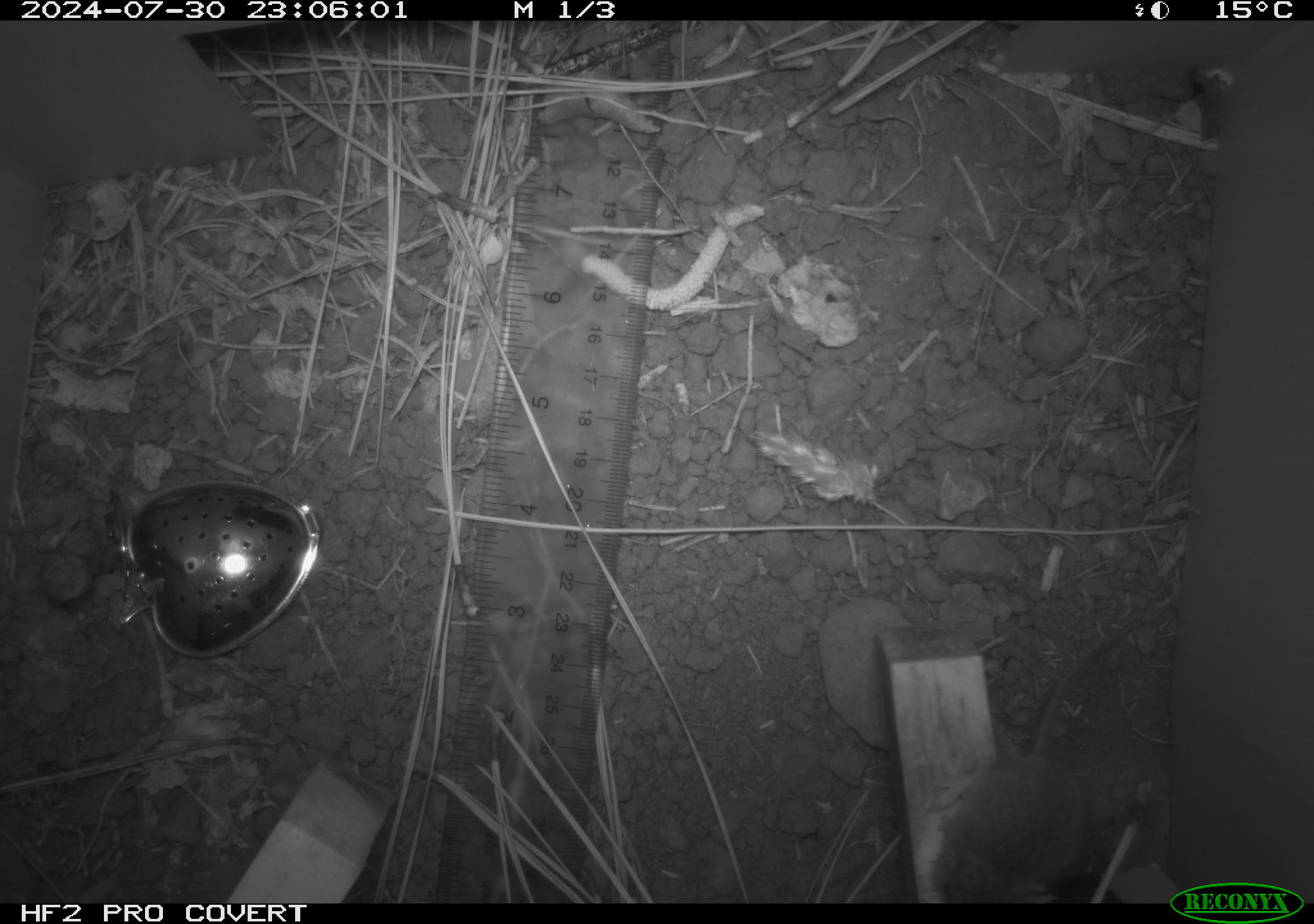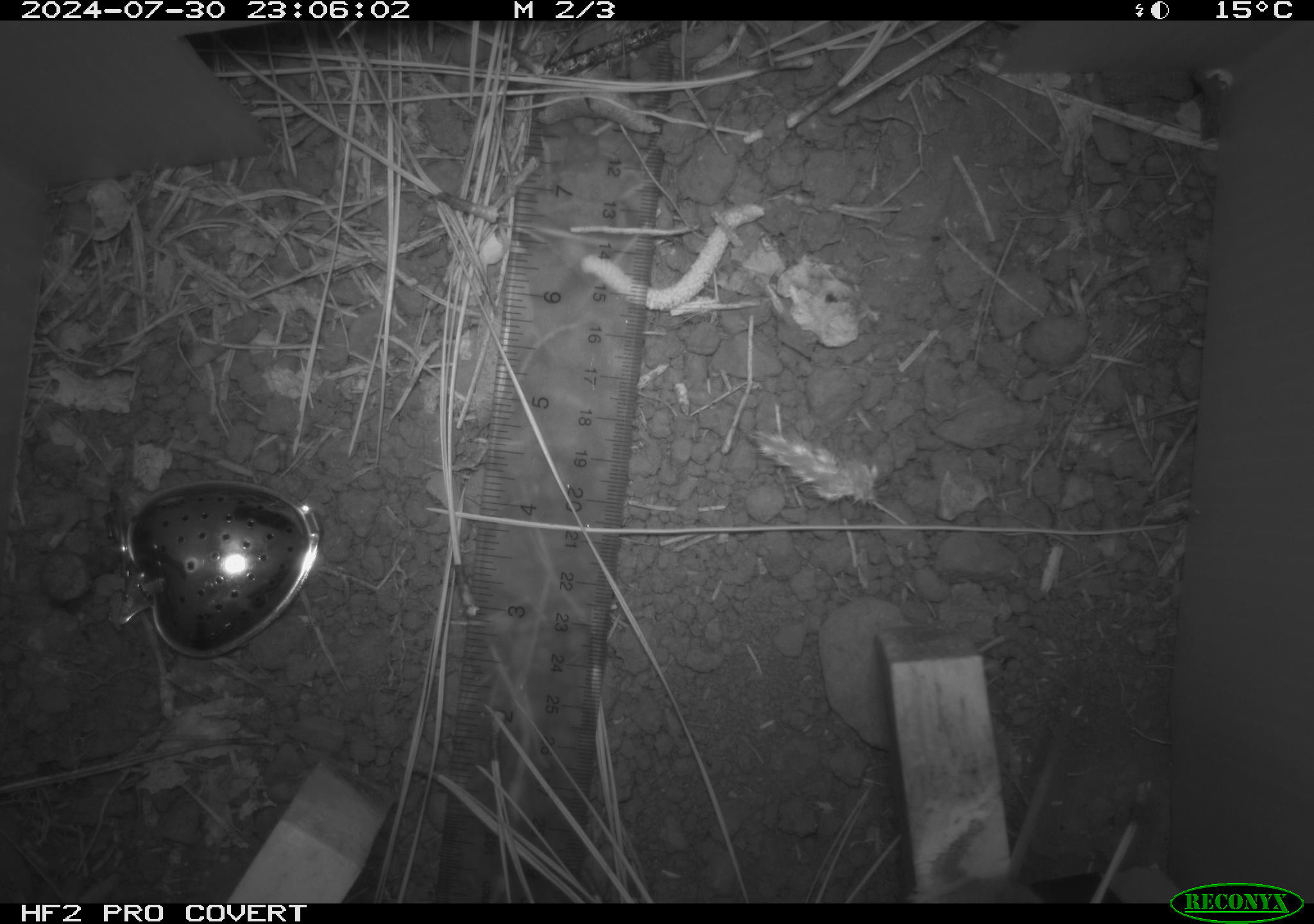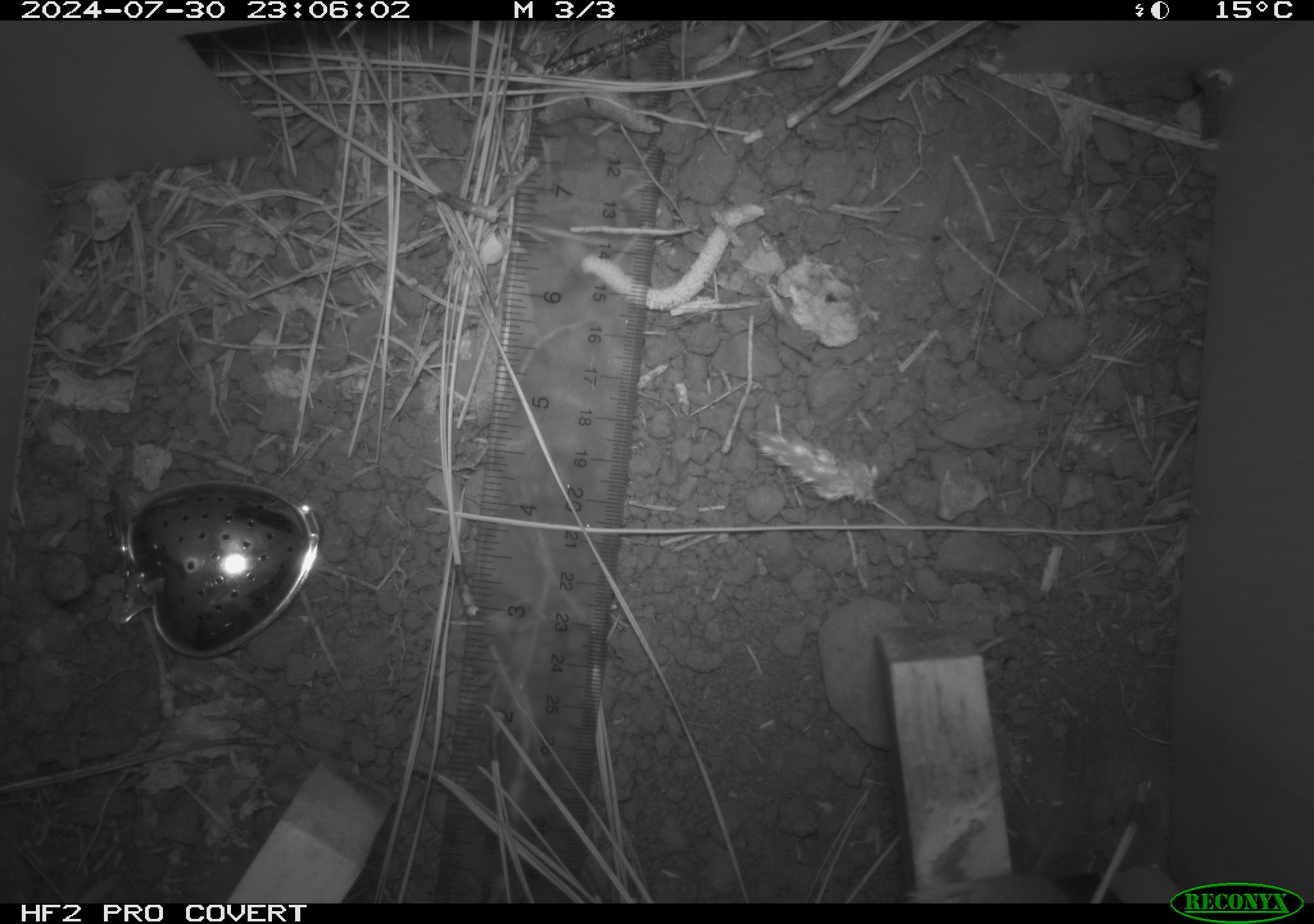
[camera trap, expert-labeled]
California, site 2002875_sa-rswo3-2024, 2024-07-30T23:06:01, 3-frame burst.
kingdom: Animalia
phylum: Chordata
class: Mammalia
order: Rodentia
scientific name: Rodentia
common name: mouse species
Mouse species (Rodentia).